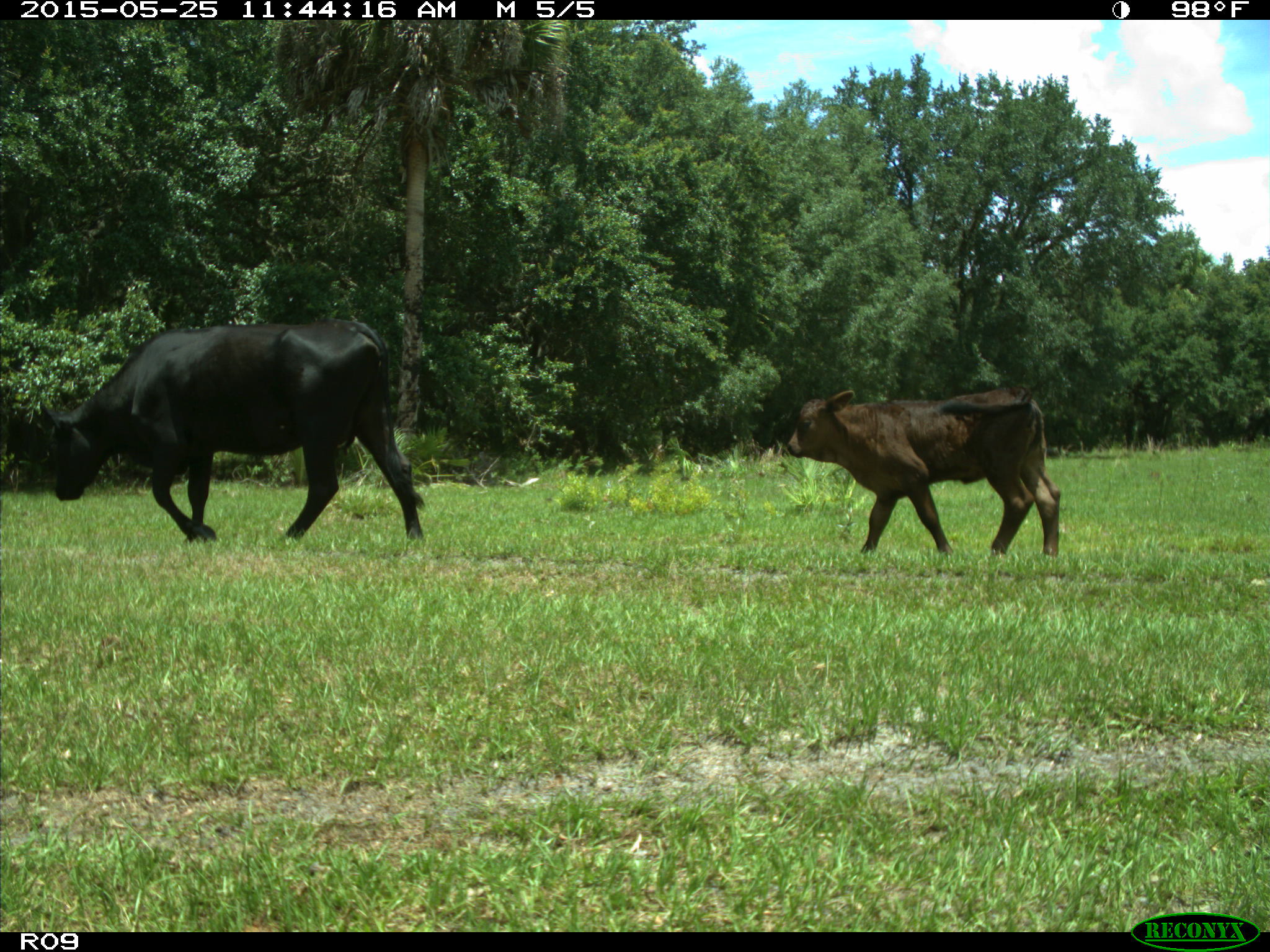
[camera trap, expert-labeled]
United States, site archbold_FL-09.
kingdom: Animalia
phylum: Chordata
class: Mammalia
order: Artiodactyla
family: Bovidae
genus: Bos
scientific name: Bos taurus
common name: domestic cow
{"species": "Bos taurus (domestic cow)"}